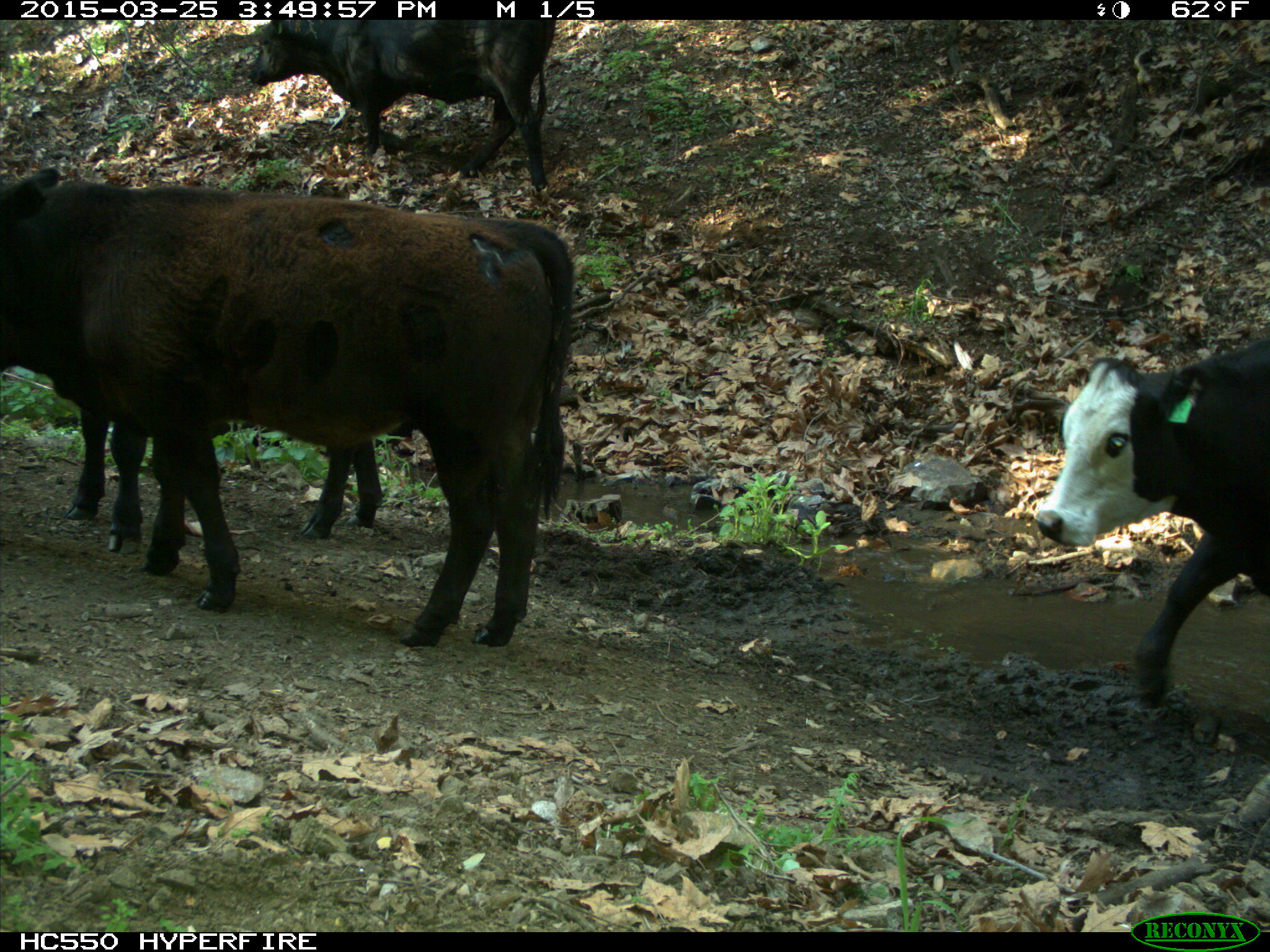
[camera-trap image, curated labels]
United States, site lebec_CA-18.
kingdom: Animalia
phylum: Chordata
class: Mammalia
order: Artiodactyla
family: Bovidae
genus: Bos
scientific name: Bos taurus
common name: domestic cow